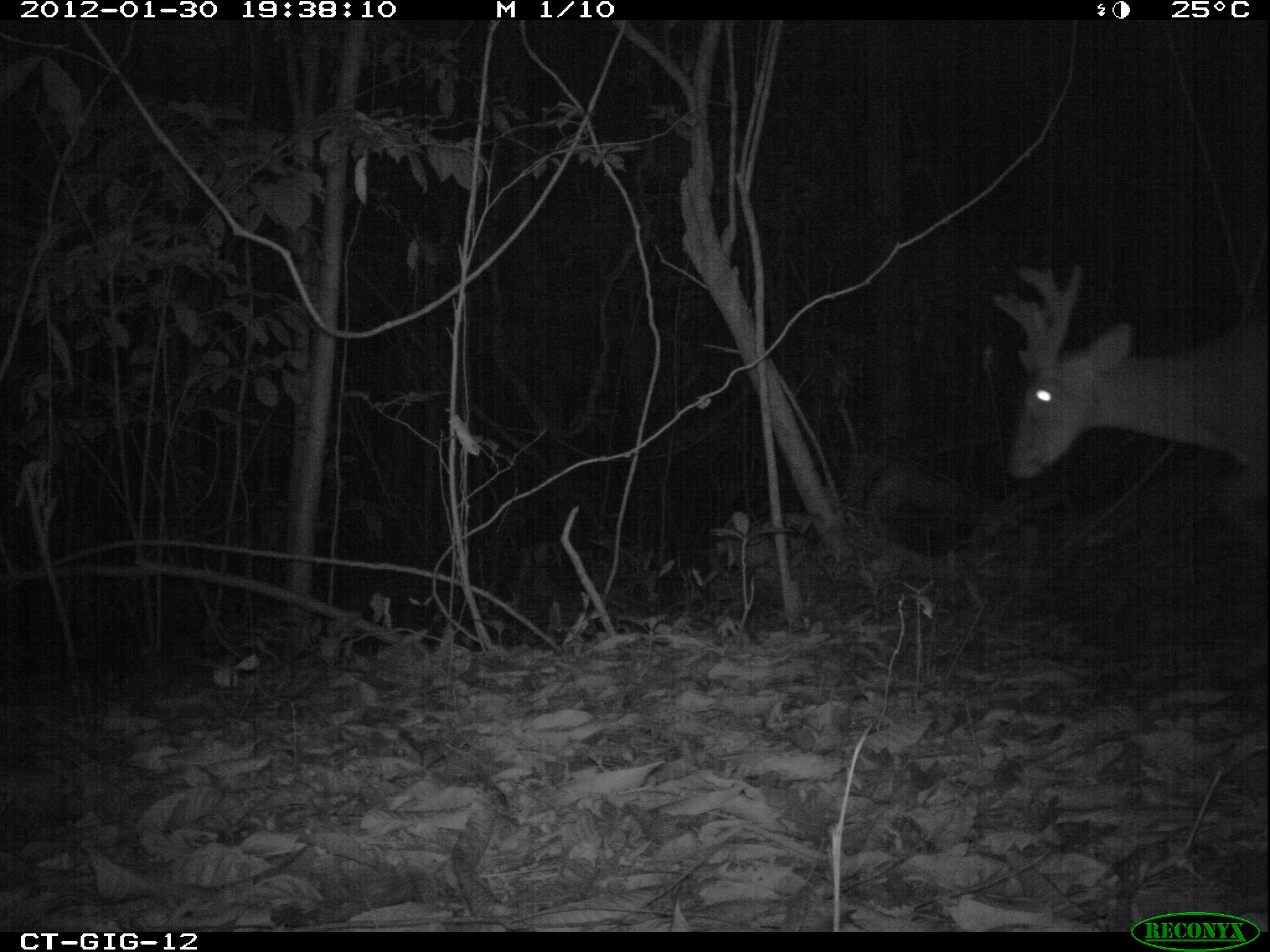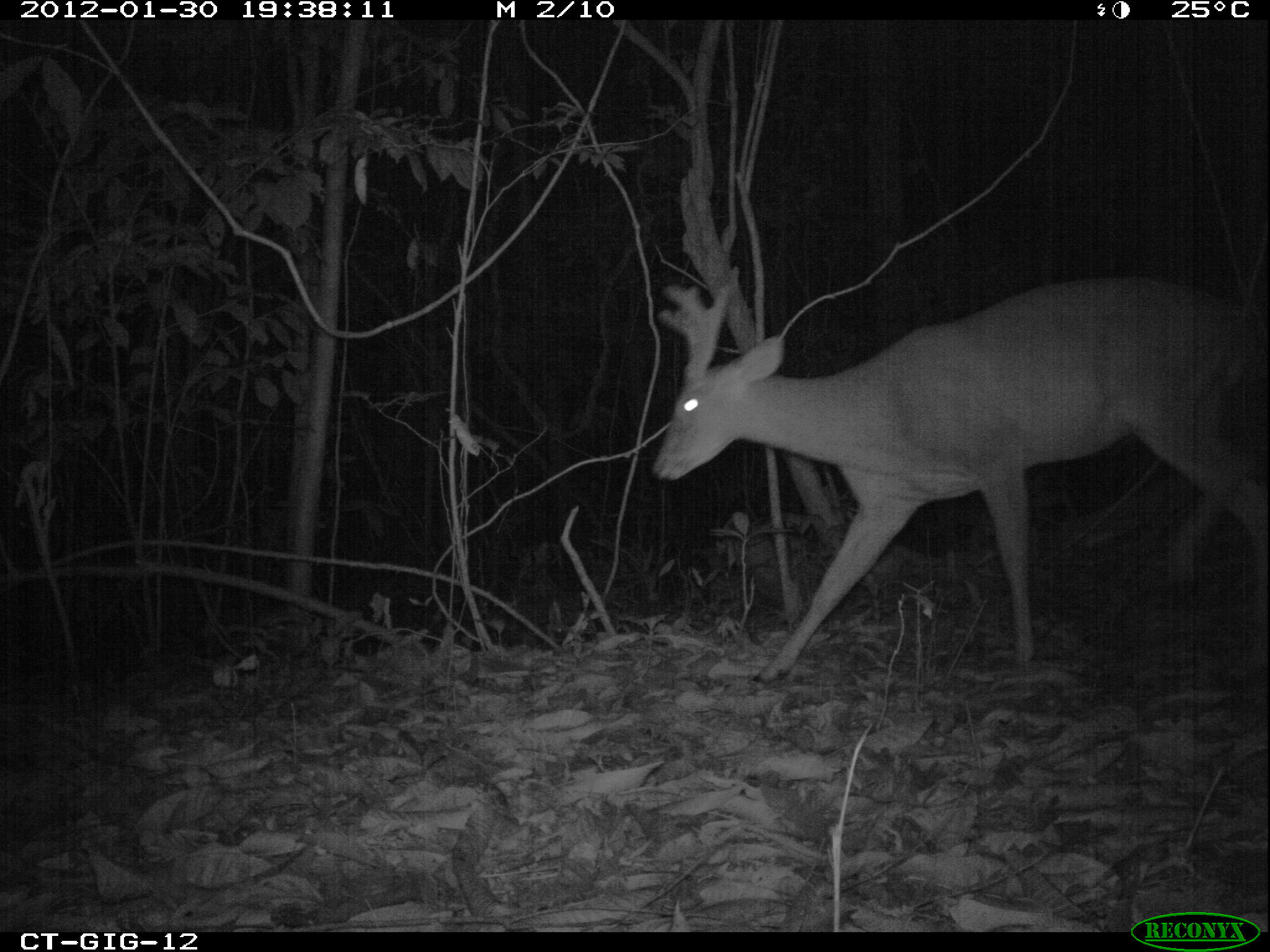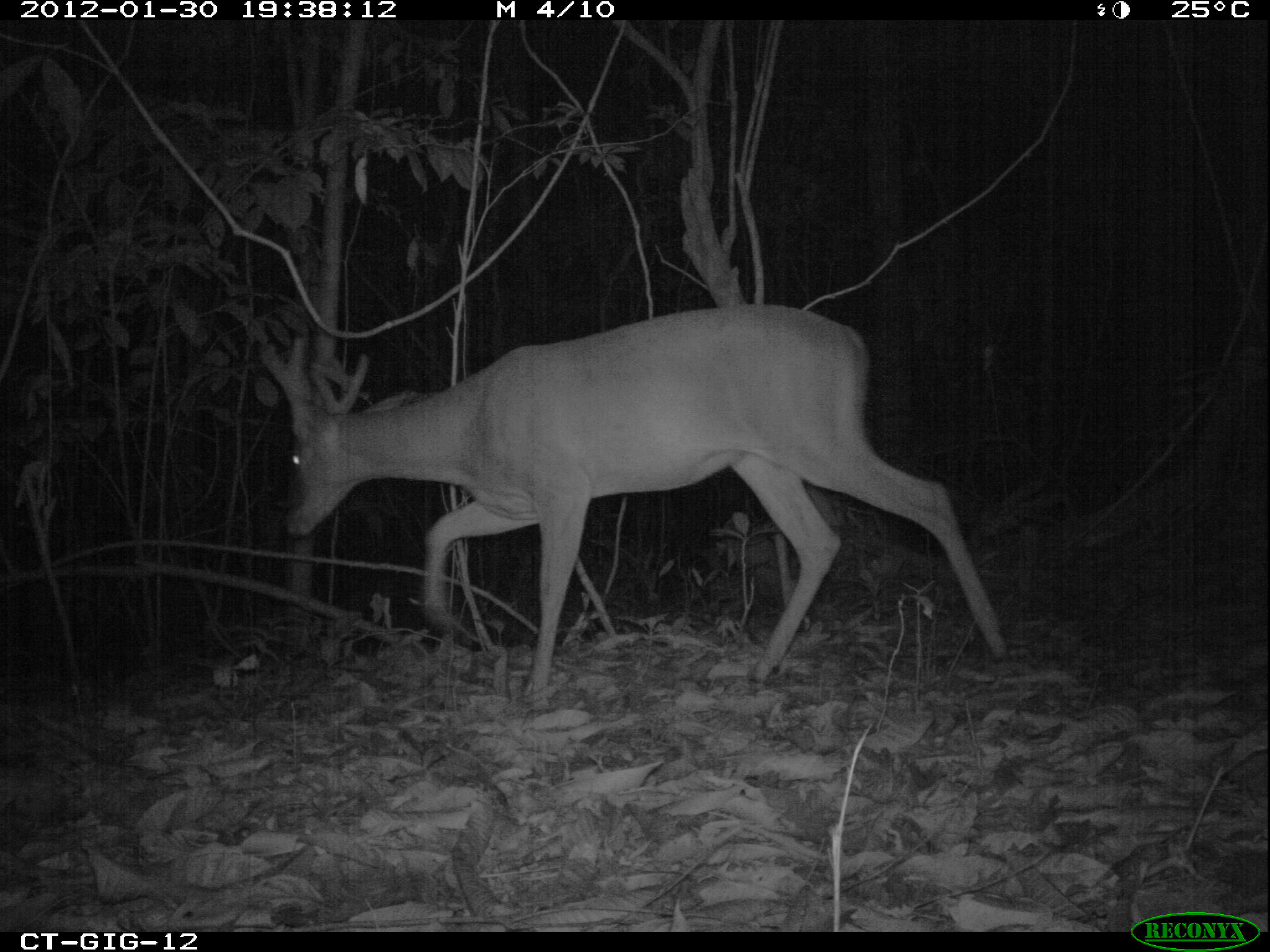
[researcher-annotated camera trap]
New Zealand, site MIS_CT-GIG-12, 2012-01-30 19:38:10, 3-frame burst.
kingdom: Animalia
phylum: Chordata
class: Mammalia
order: Artiodactyla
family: Cervidae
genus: Odocoileus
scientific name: Odocoileus virginianus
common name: white-tailed deer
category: white tailed deer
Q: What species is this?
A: White tailed deer (white-tailed deer) (Odocoileus virginianus).